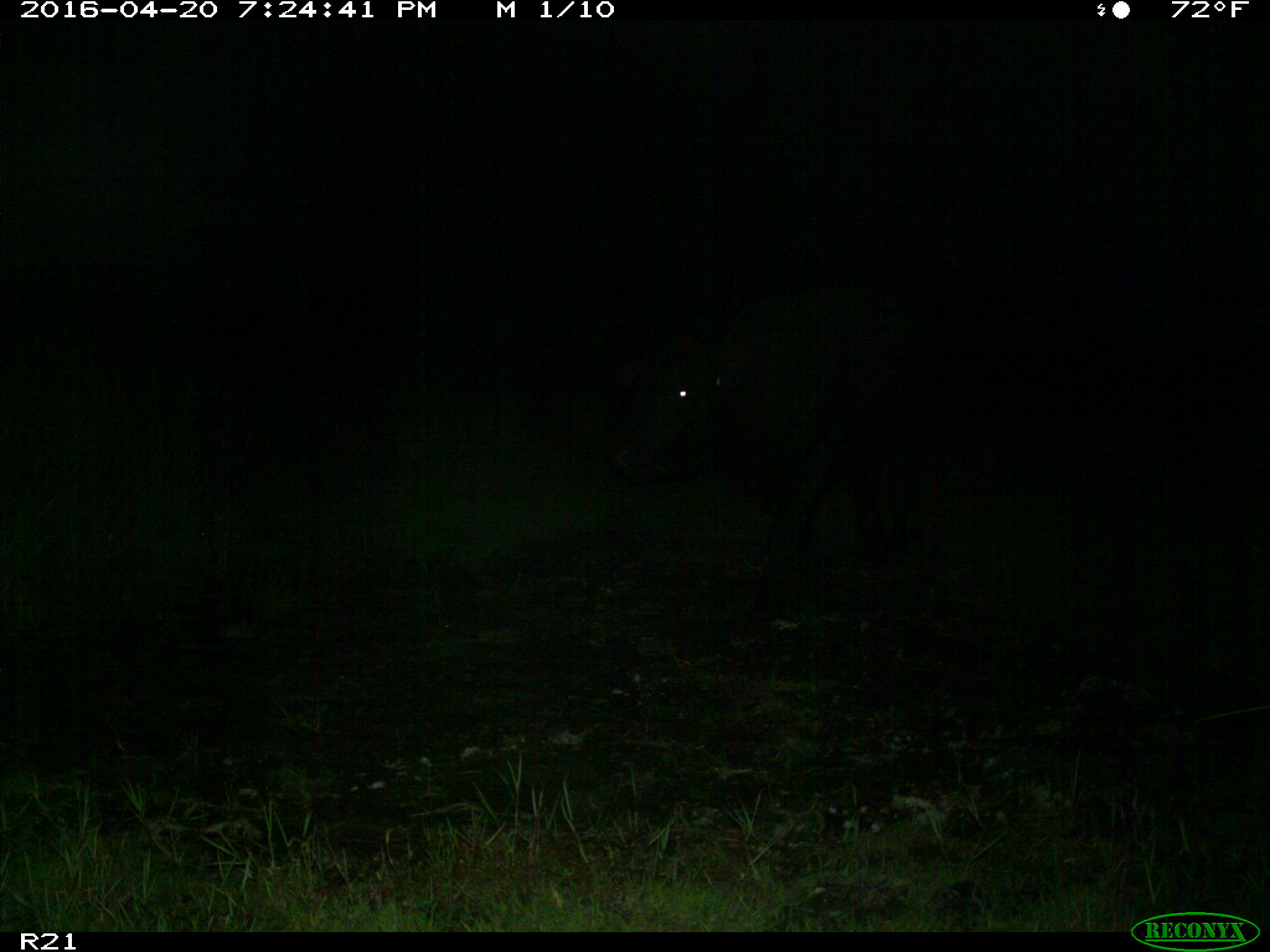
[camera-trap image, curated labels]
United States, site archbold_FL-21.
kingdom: Animalia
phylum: Chordata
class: Mammalia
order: Artiodactyla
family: Bovidae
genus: Bos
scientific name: Bos taurus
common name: domestic cow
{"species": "Bos taurus (domestic cow)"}